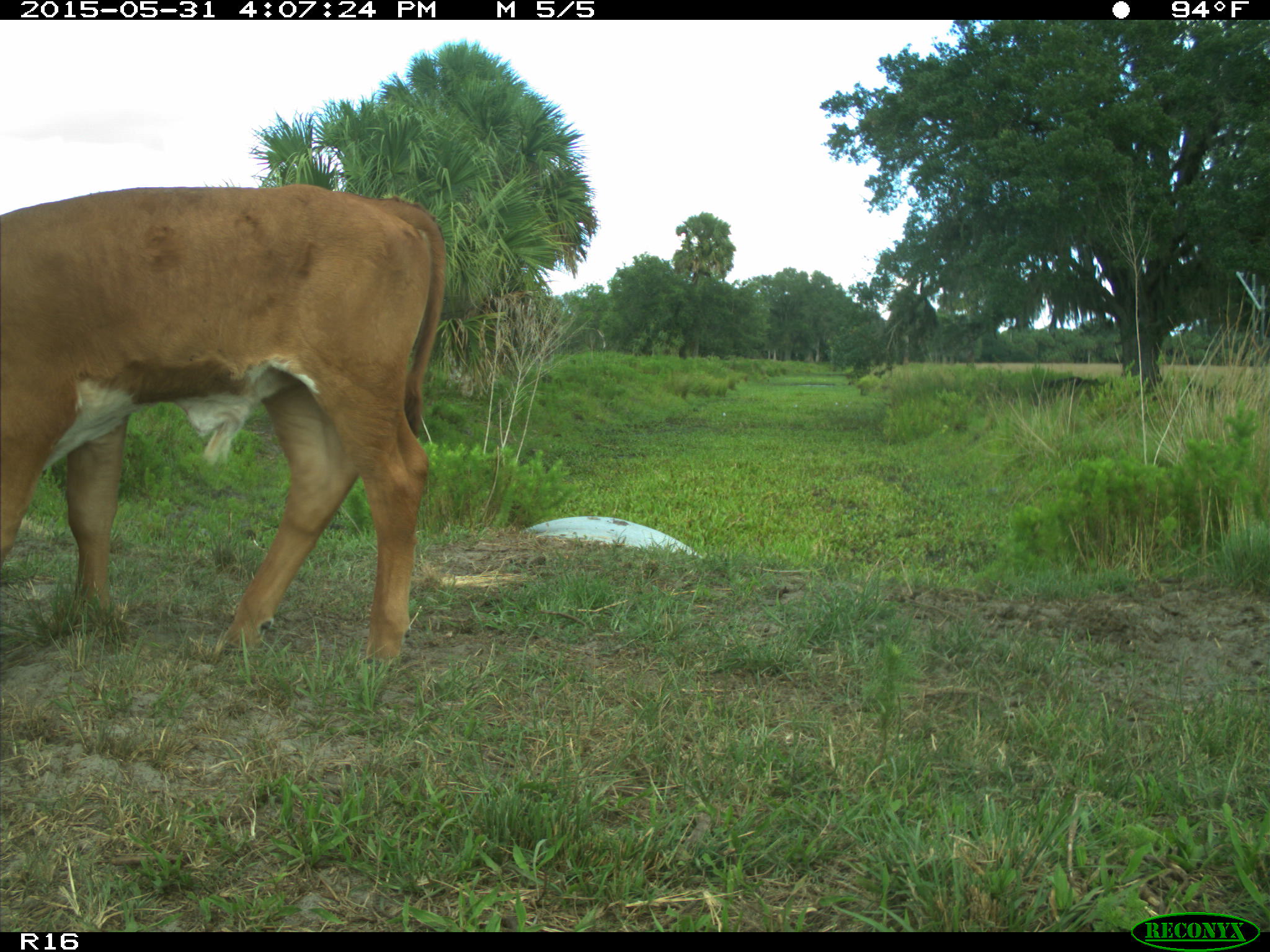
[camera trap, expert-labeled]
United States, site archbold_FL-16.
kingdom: Animalia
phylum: Chordata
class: Mammalia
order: Artiodactyla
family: Bovidae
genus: Bos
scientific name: Bos taurus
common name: domestic cow